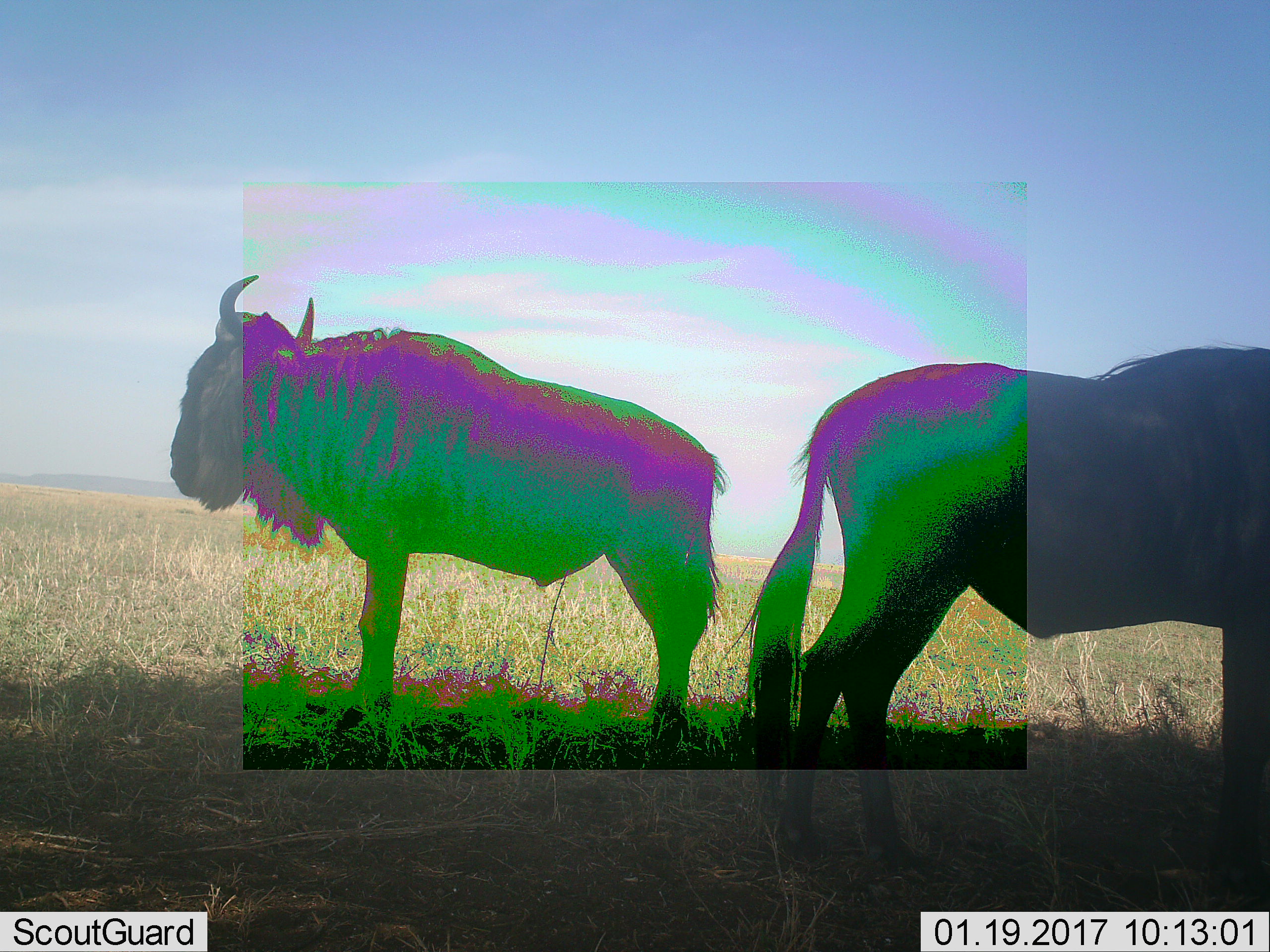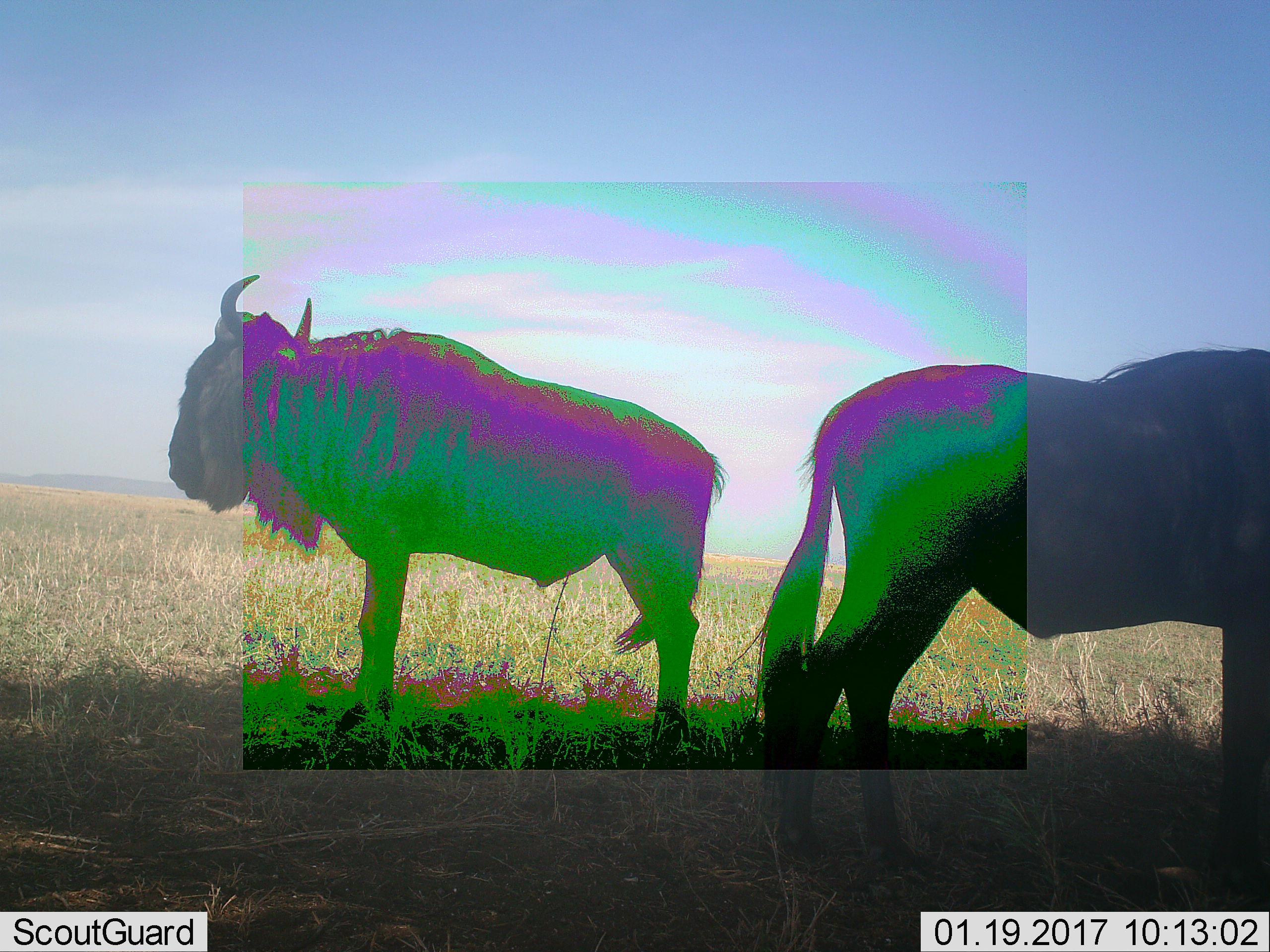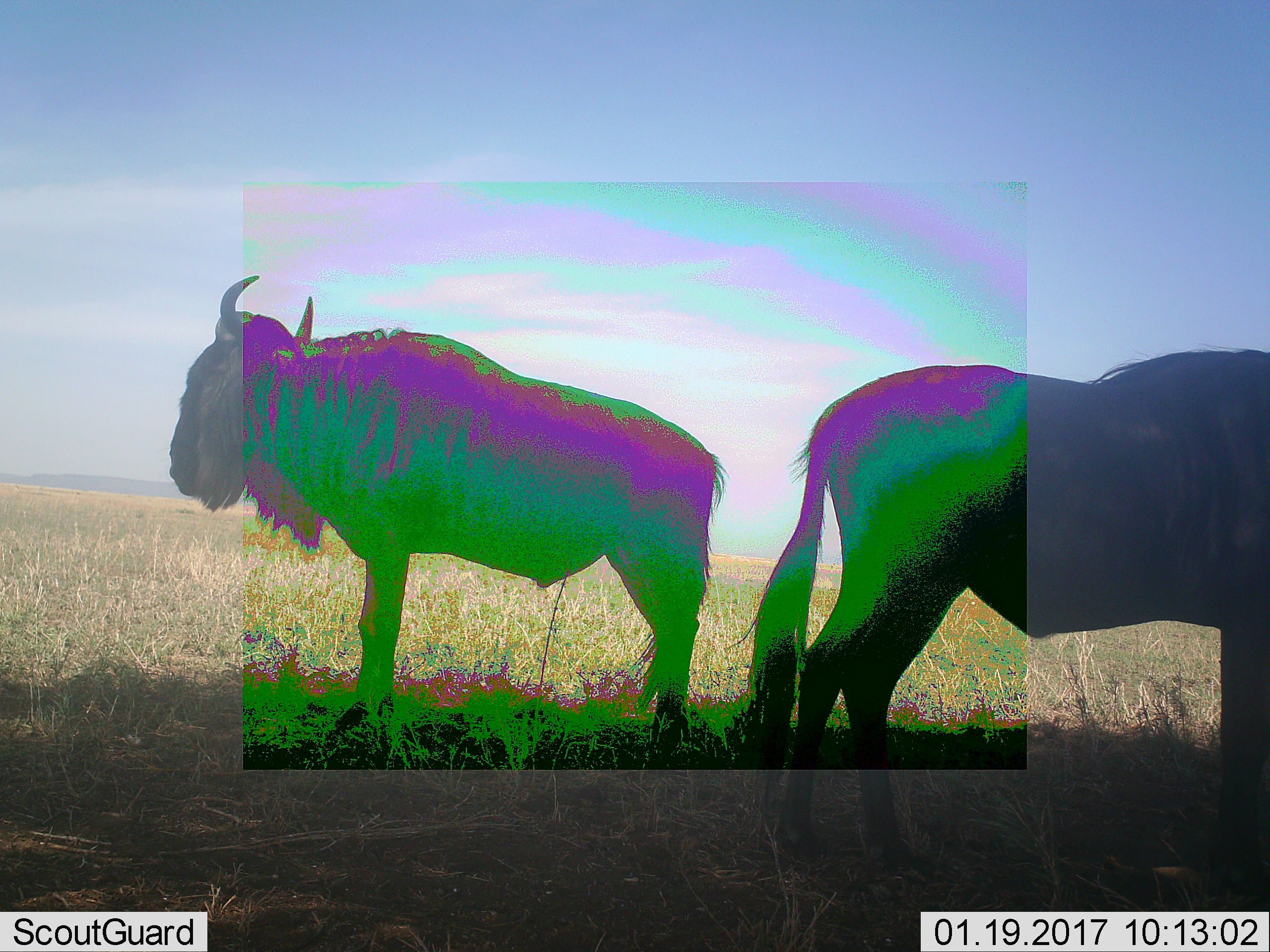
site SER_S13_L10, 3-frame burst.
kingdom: Animalia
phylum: Chordata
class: Mammalia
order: Artiodactyla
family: Bovidae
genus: Connochaetes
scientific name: Connochaetes taurinus taurinus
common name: blue wildebeest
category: wildebeestblue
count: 2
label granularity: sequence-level